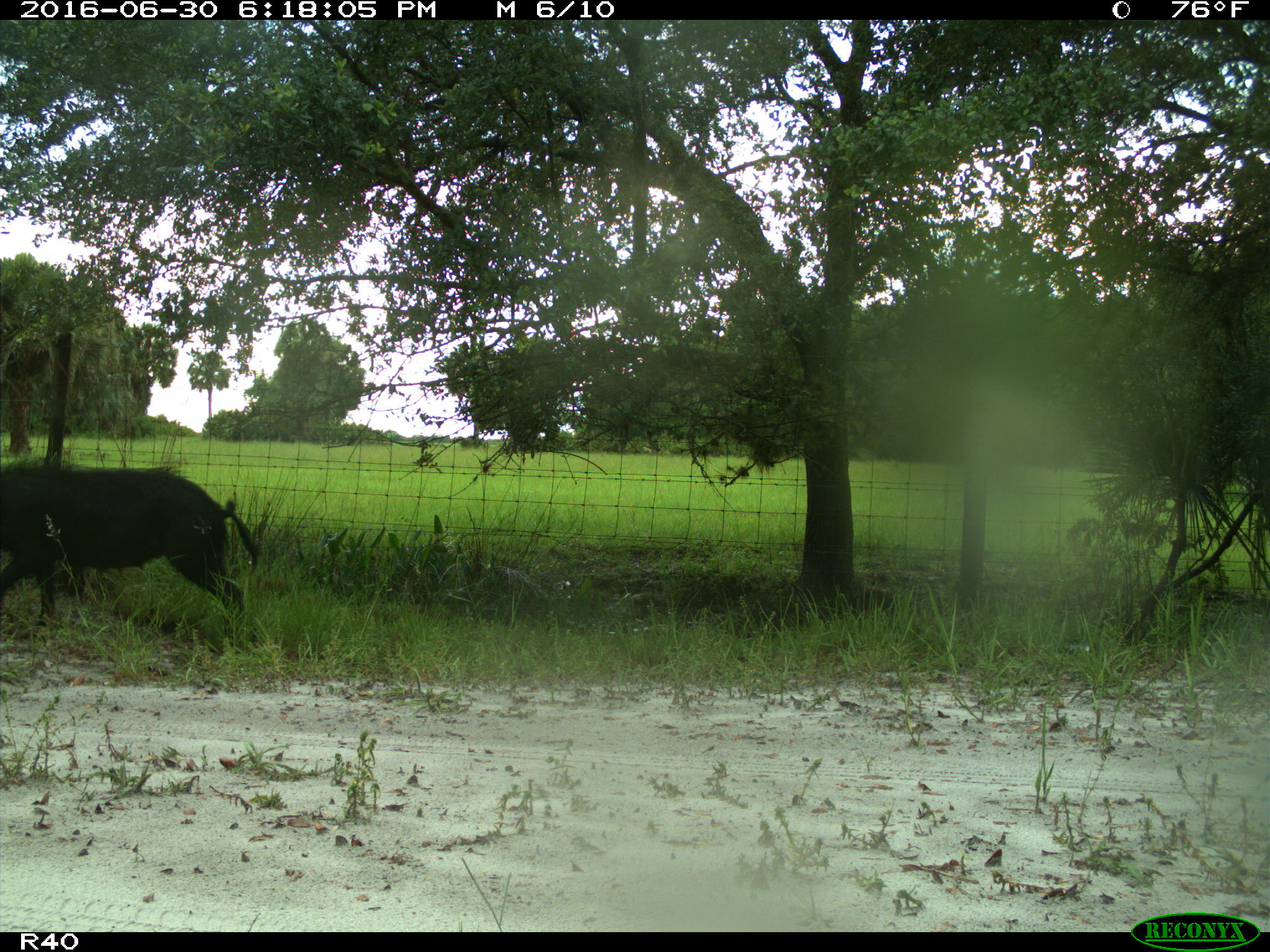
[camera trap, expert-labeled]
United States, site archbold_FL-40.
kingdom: Animalia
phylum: Chordata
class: Mammalia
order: Artiodactyla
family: Suidae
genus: Sus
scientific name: Sus scrofa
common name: wild boar